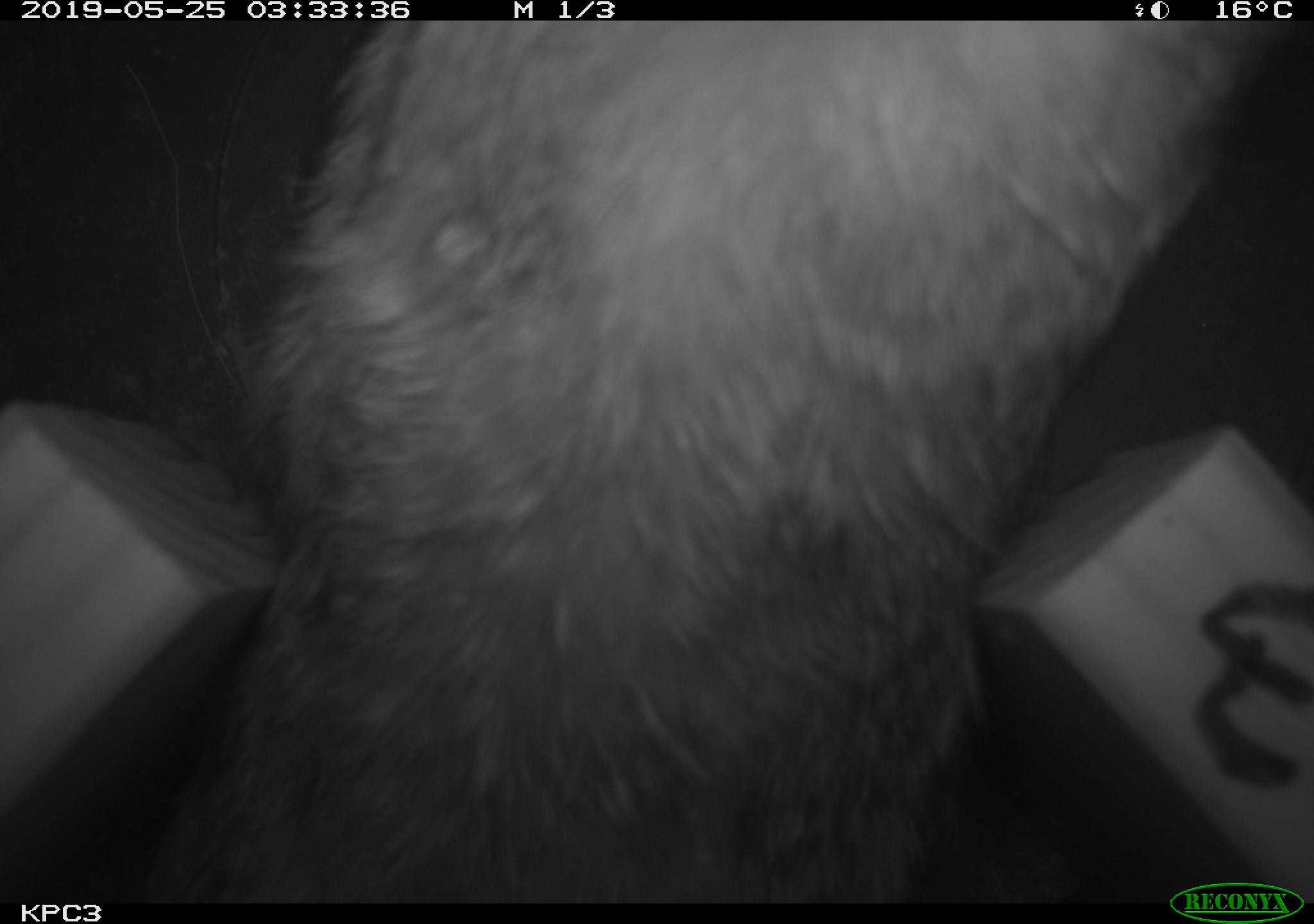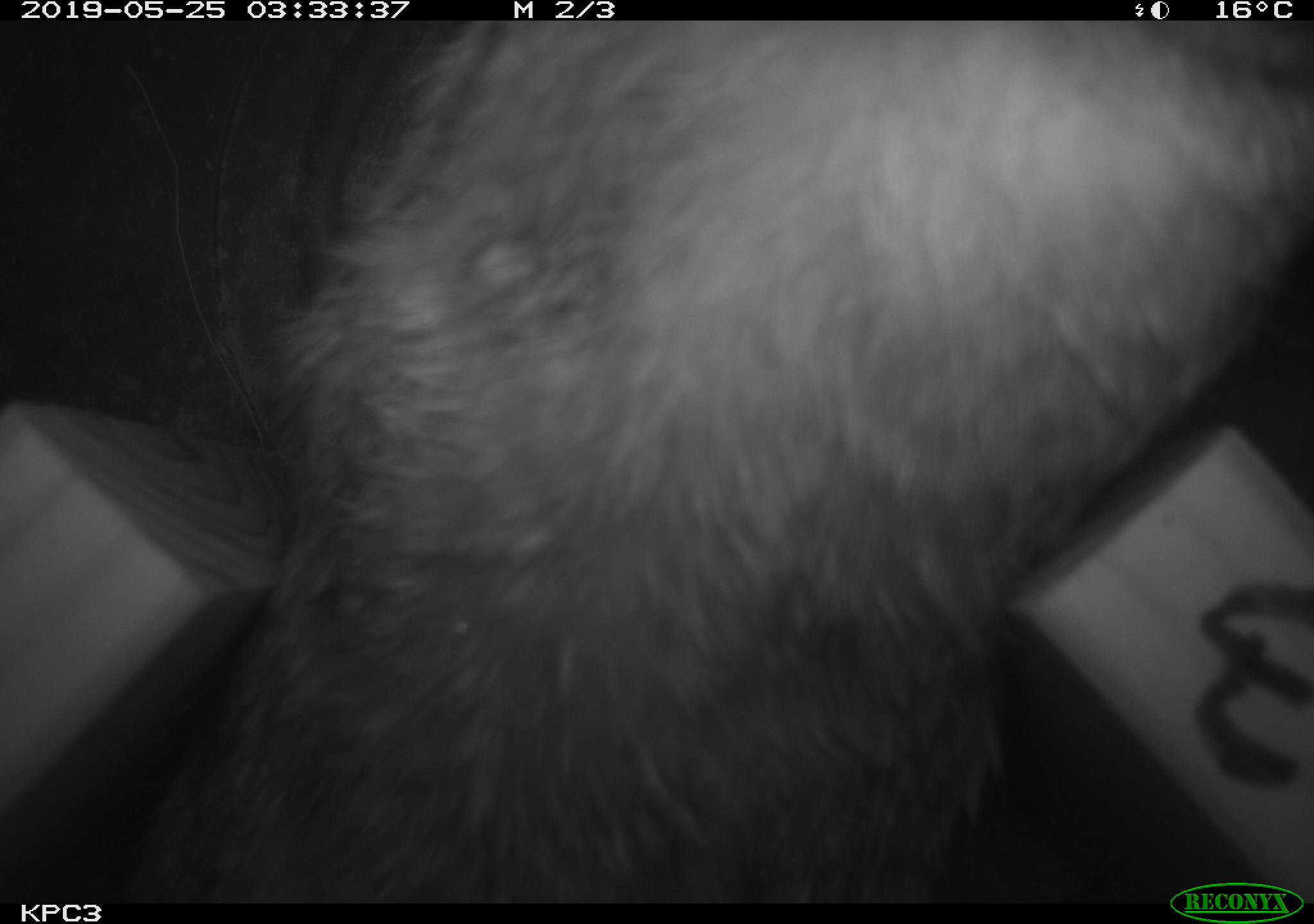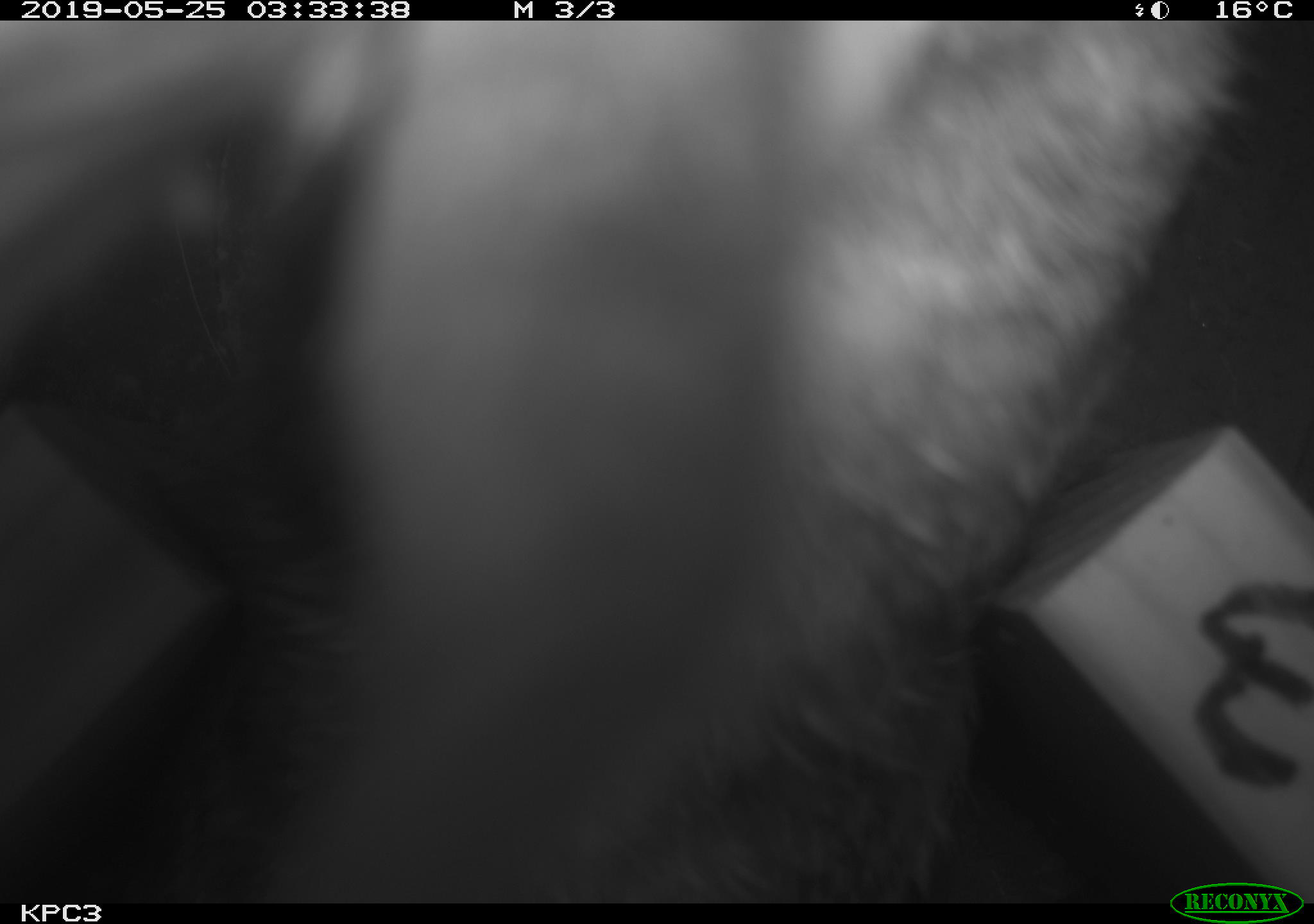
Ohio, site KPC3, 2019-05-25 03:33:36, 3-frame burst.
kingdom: Animalia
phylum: Chordata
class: Mammalia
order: Lagomorpha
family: Leporidae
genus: Sylvilagus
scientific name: Sylvilagus floridanus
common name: eastern cottontail